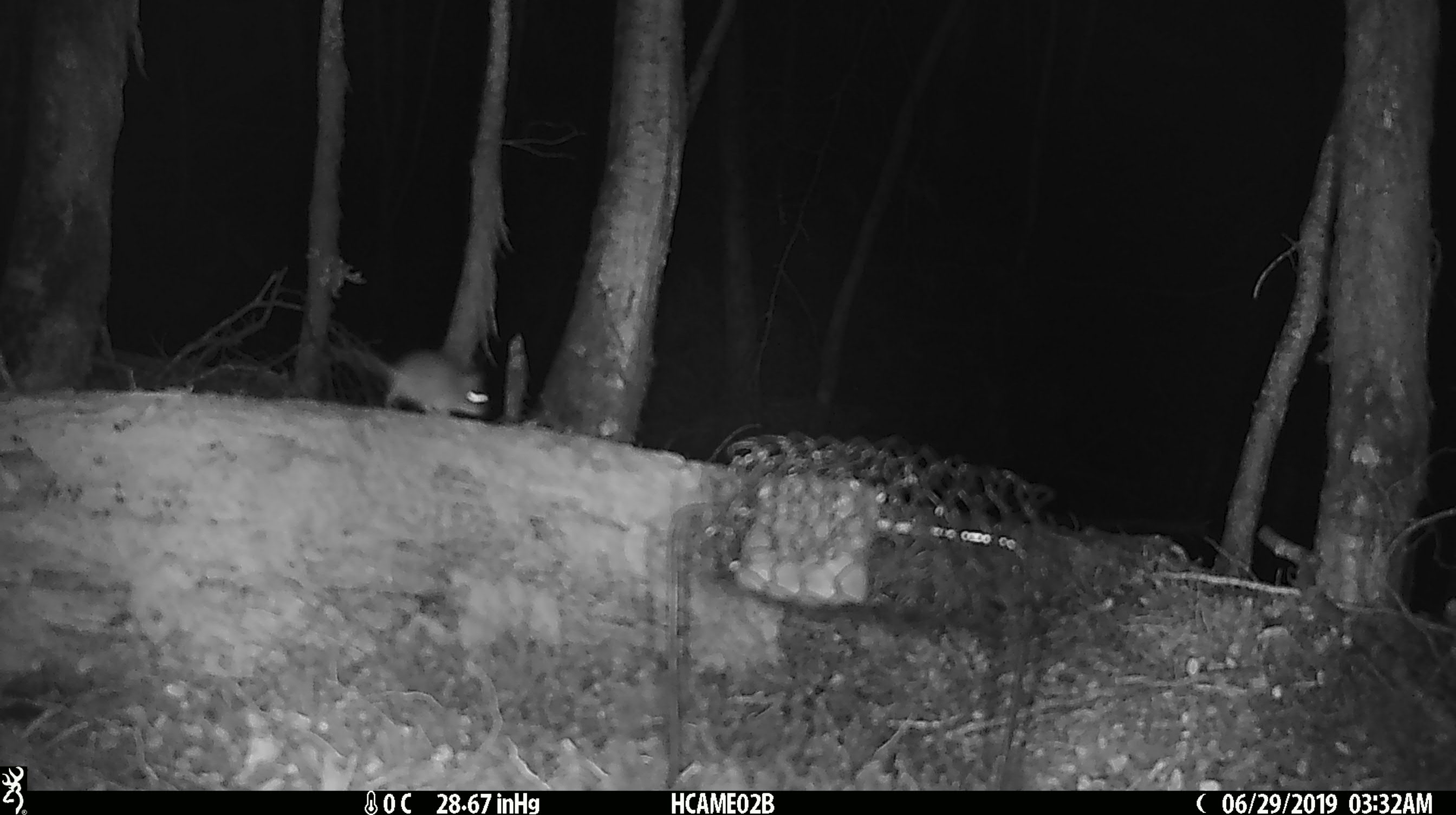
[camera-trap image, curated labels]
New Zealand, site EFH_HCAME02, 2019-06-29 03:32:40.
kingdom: Animalia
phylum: Chordata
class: Mammalia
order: Rodentia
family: Muridae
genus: Mus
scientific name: Mus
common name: mouse